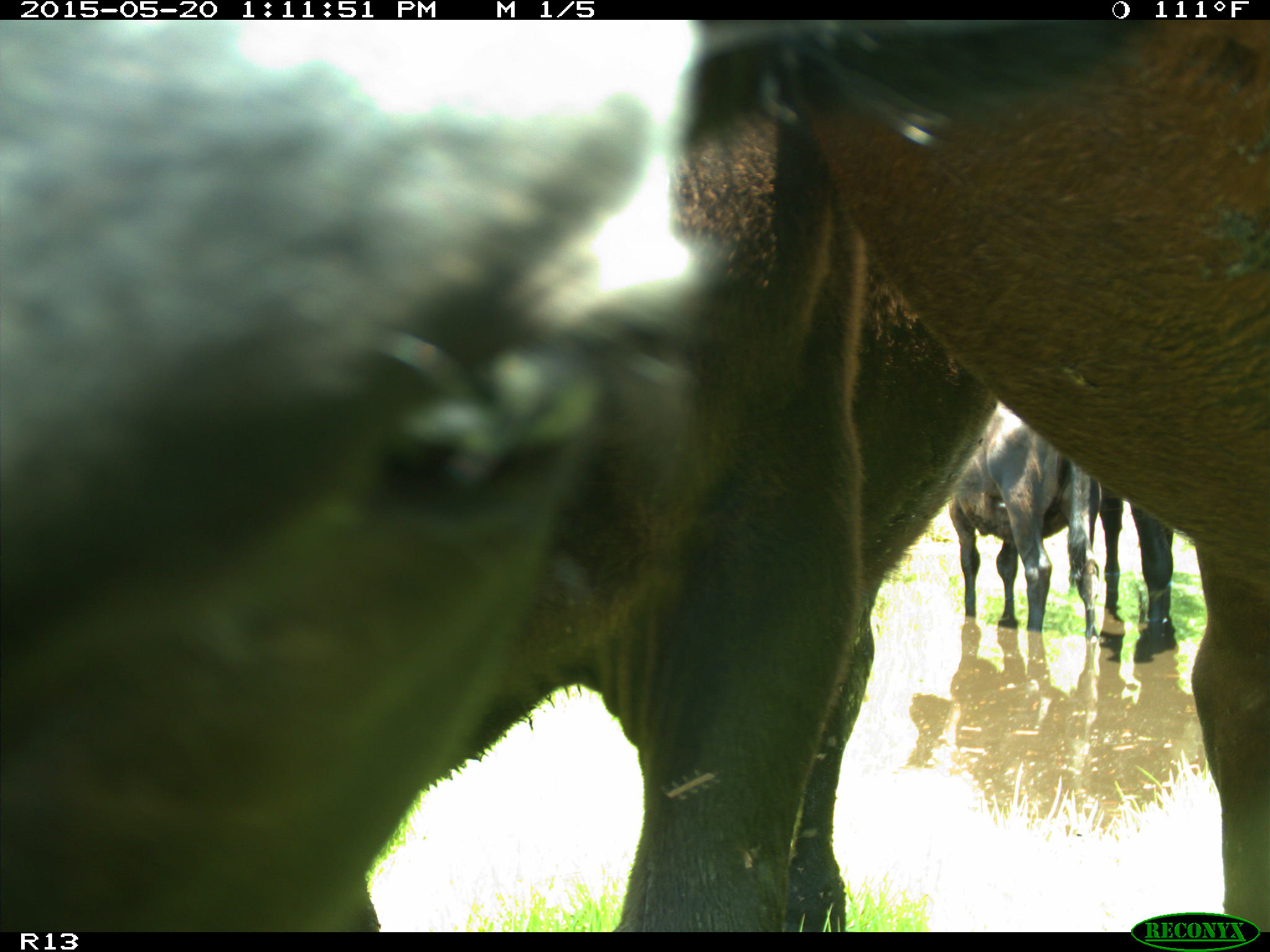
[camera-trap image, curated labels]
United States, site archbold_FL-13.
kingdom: Animalia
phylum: Chordata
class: Mammalia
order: Artiodactyla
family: Bovidae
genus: Bos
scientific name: Bos taurus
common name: domestic cow